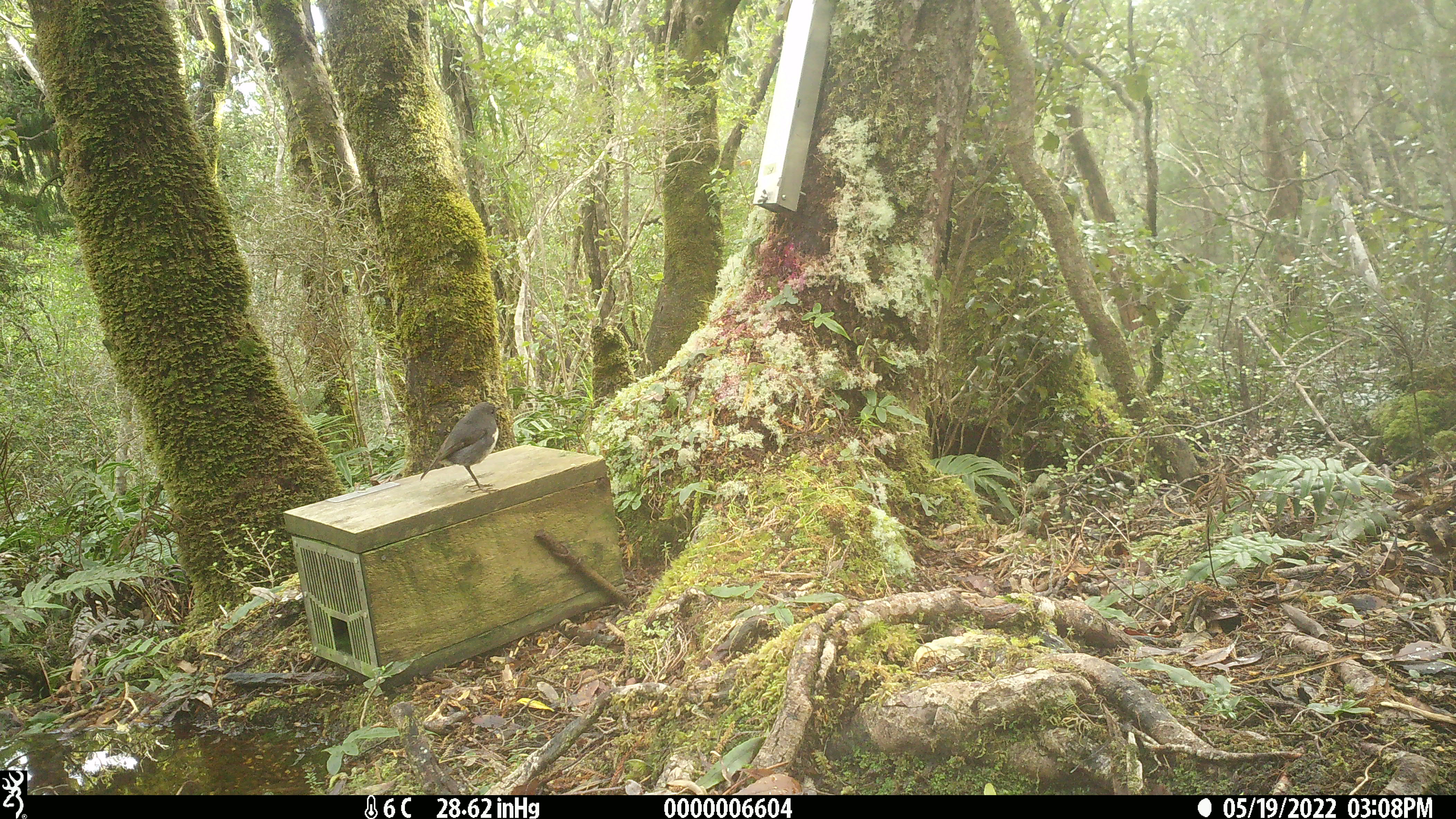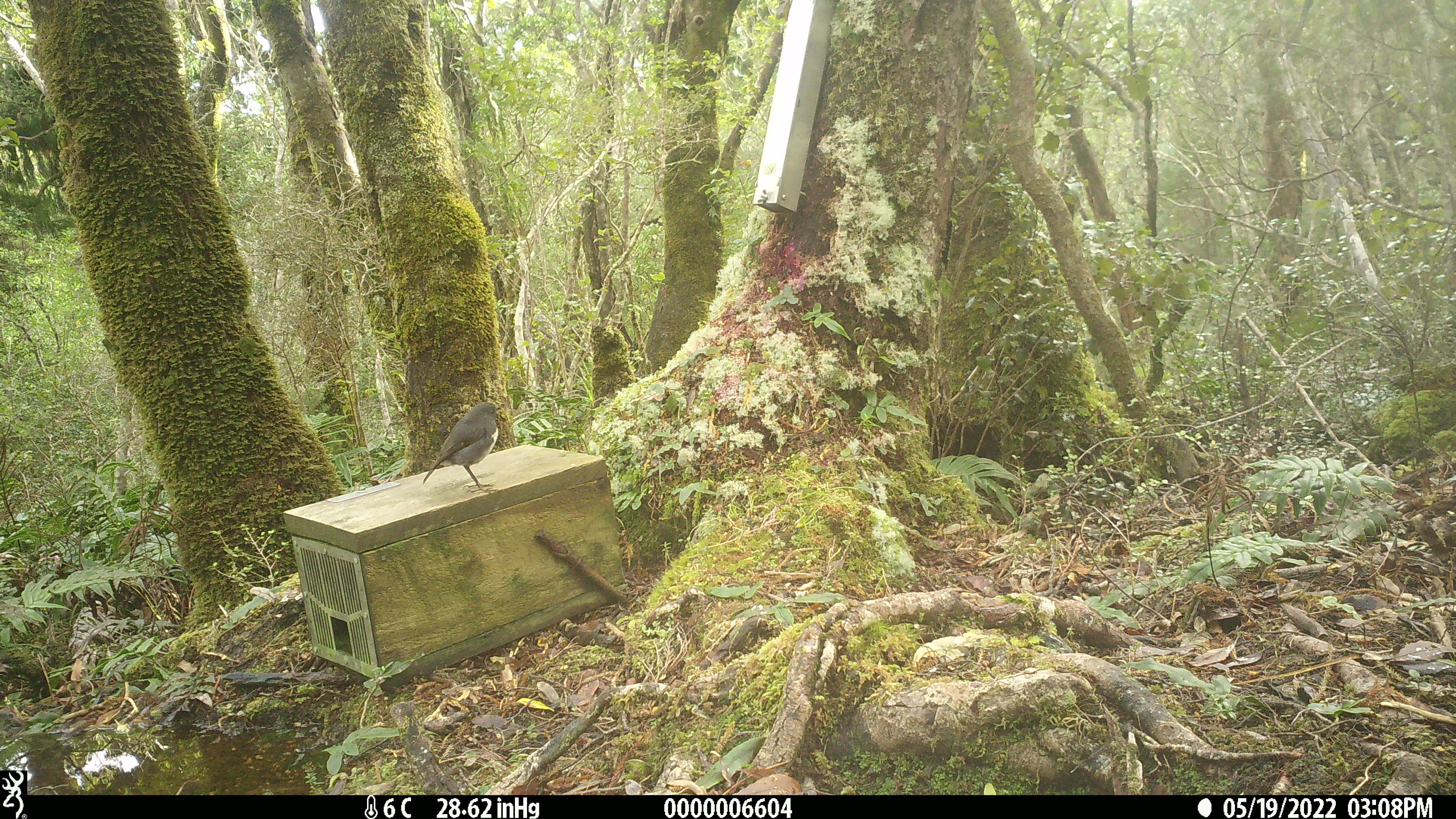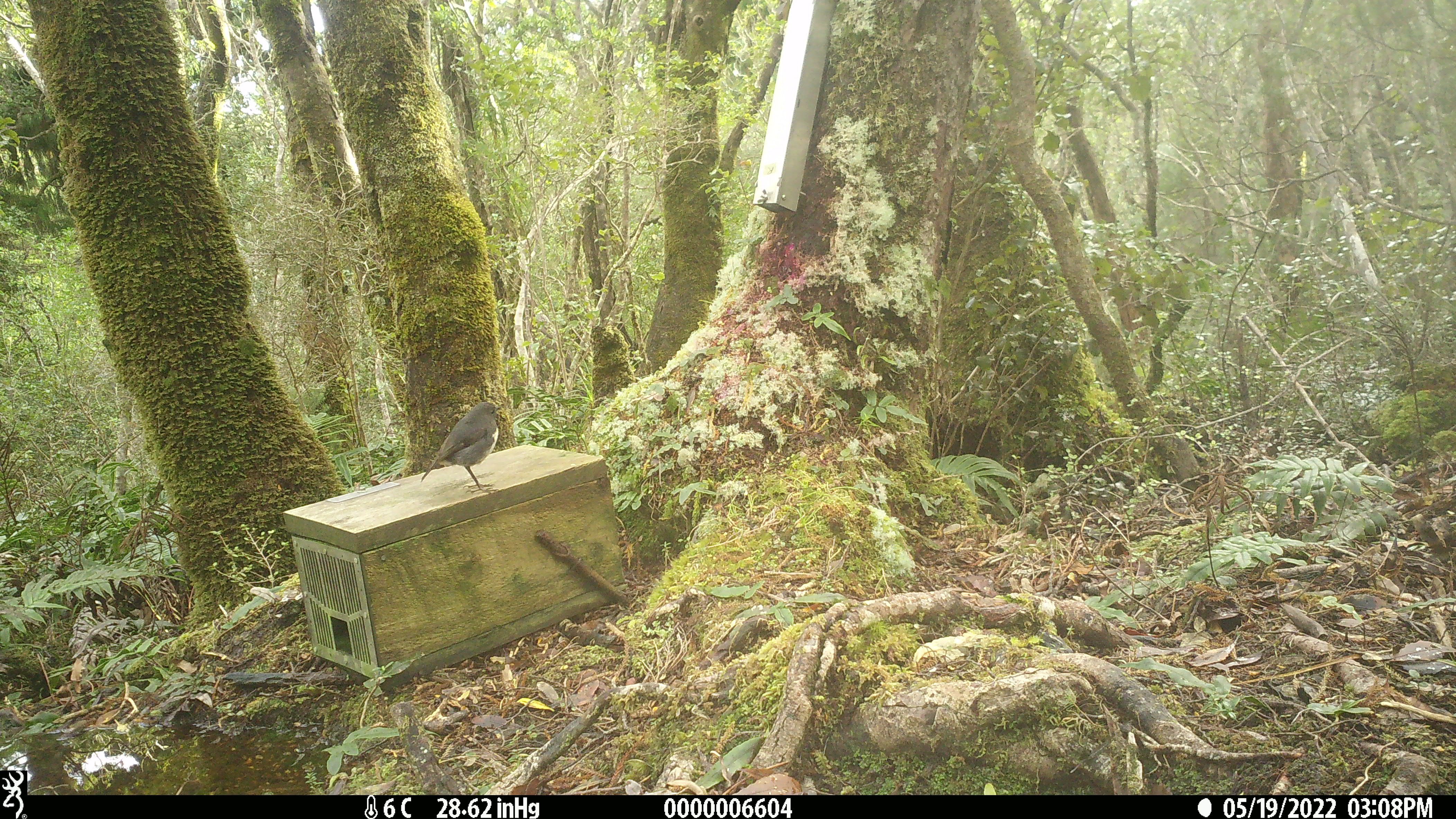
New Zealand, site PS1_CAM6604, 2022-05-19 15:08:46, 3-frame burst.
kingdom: Animalia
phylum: Chordata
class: Aves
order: Passeriformes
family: Petroicidae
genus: Petroica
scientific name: Petroica australis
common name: new zealand robin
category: robin